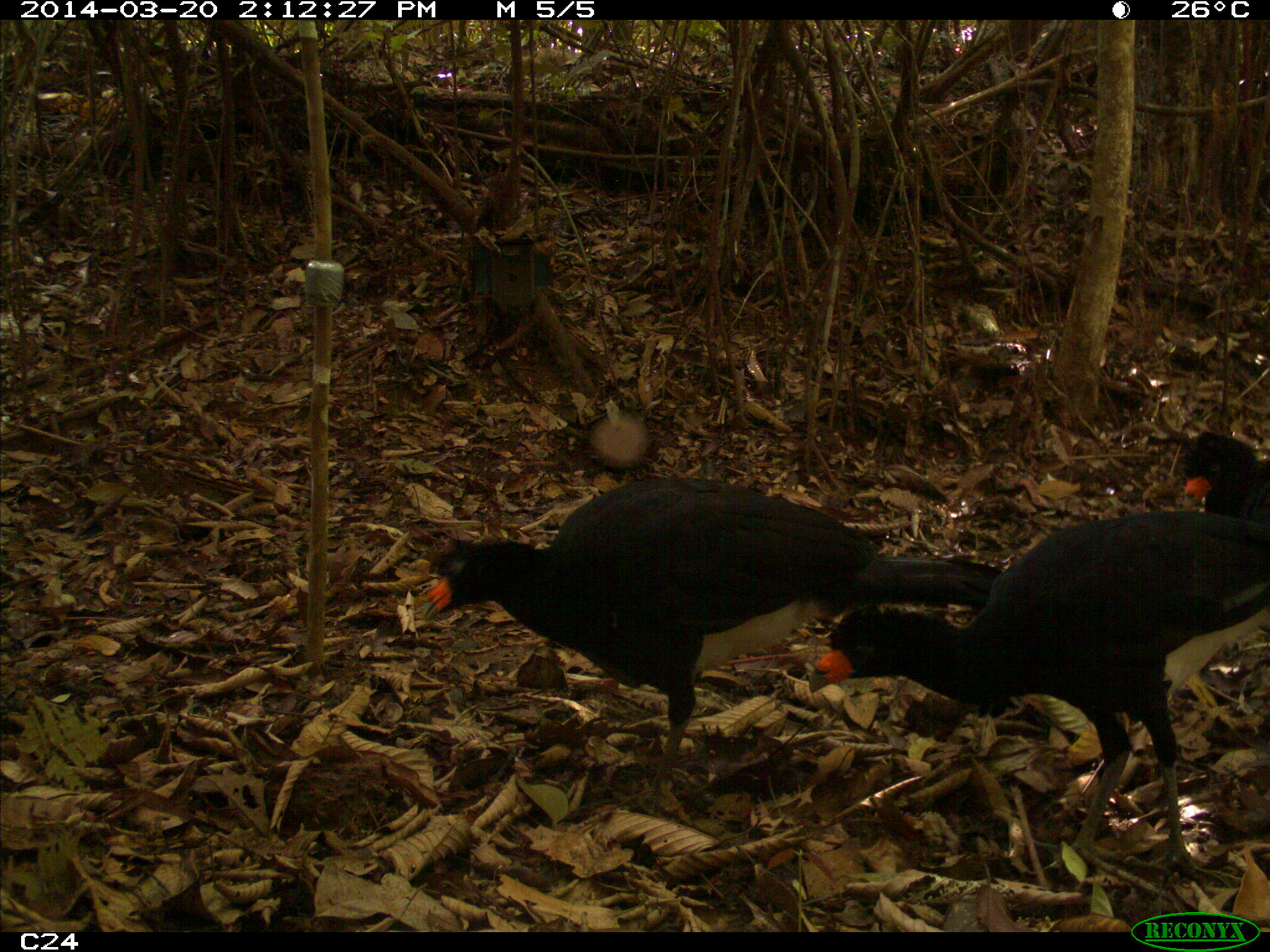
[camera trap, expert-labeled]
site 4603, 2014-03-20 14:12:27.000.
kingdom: Animalia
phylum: Chordata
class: Aves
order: Galliformes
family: Cracidae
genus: Crax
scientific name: Crax alector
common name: black curassow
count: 3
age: adult